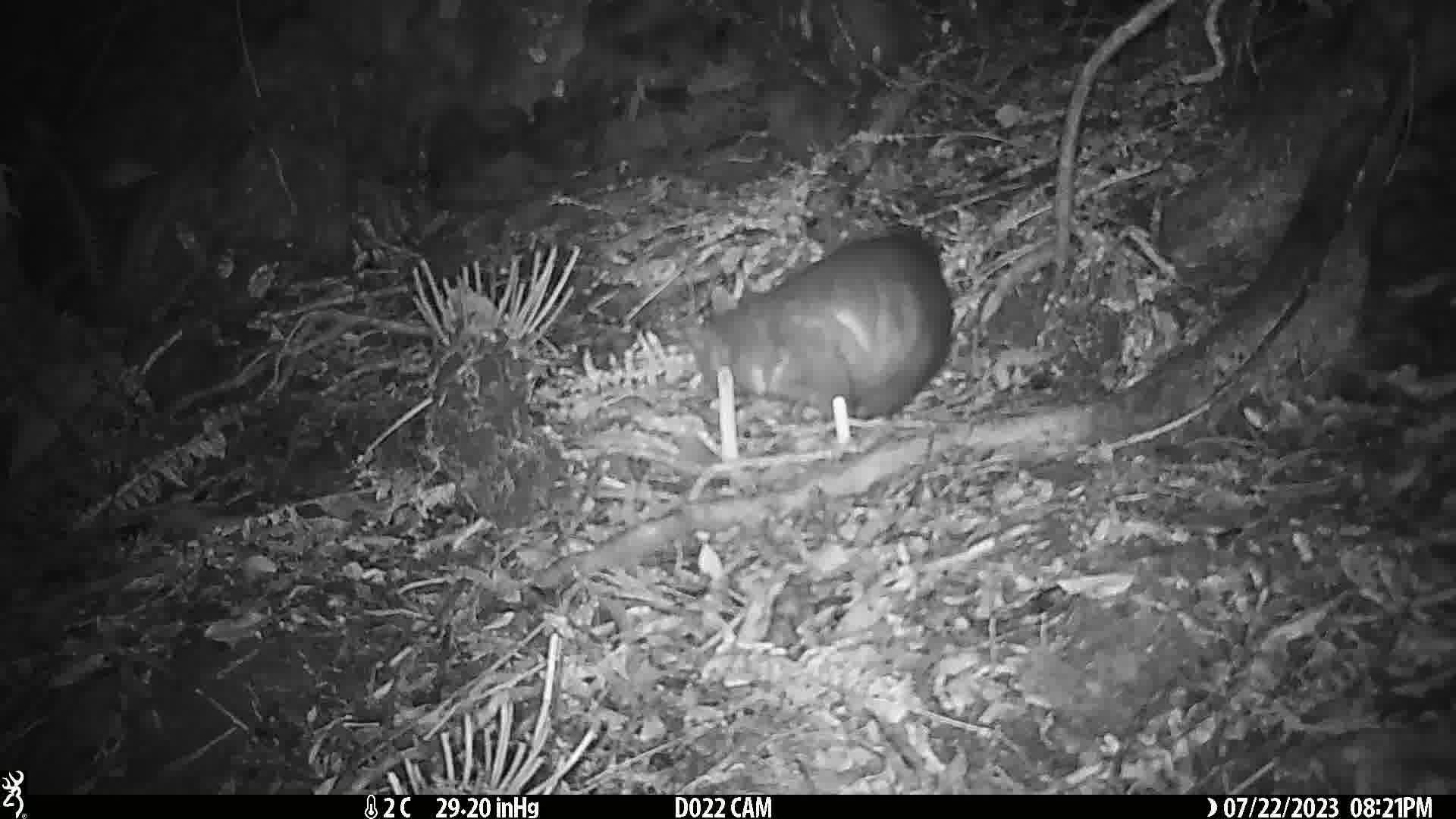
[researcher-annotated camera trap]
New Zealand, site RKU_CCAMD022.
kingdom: Animalia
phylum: Chordata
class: Mammalia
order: Diprotodontia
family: Phalangeridae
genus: Trichosurus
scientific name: Trichosurus vulpecula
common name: common brushtail possum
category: possum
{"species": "possum (common brushtail possum) (Trichosurus vulpecula)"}